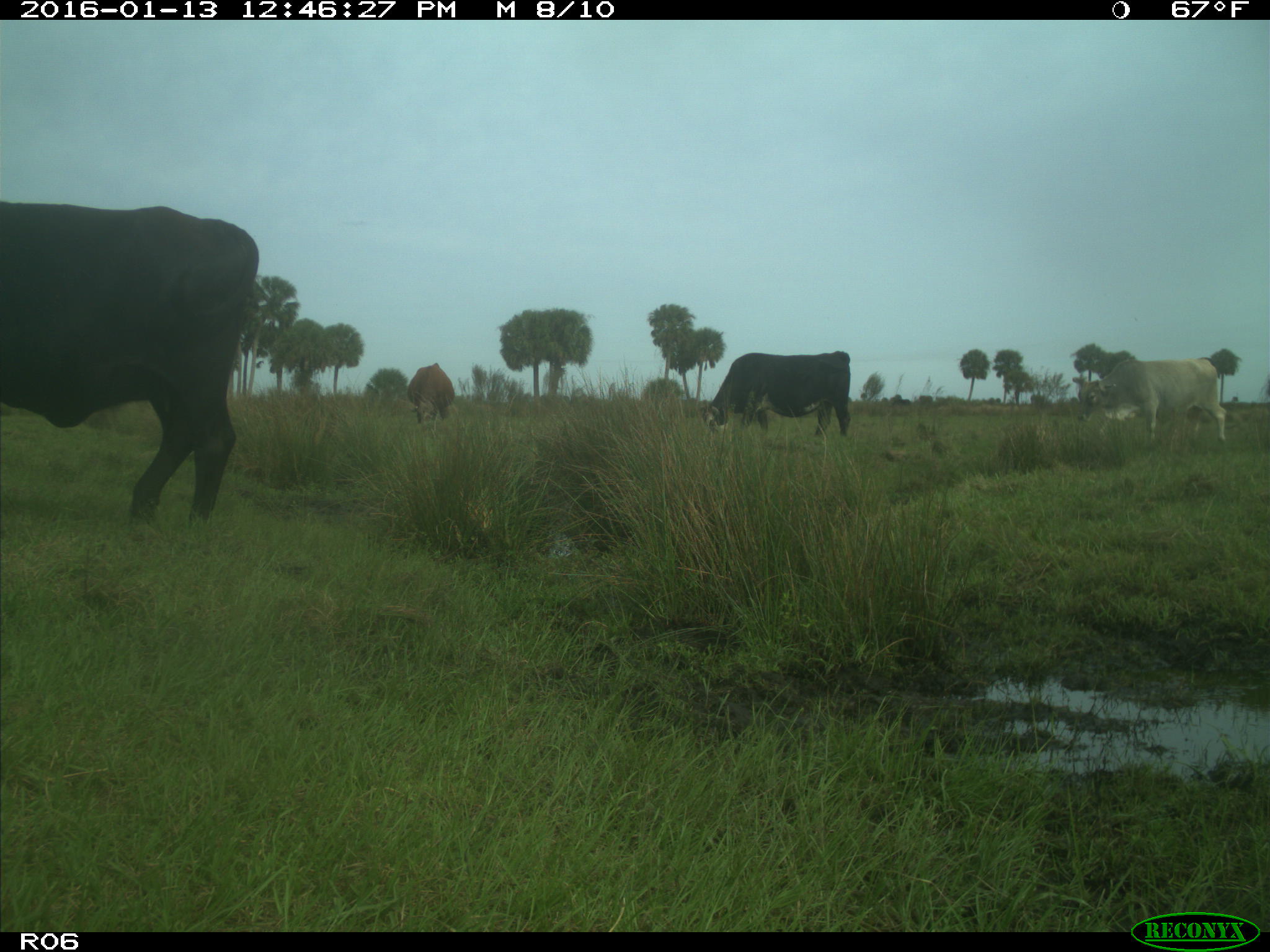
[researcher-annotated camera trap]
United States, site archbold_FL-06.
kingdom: Animalia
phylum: Chordata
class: Mammalia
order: Artiodactyla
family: Bovidae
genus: Bos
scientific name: Bos taurus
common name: domestic cow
Bos taurus (domestic cow).